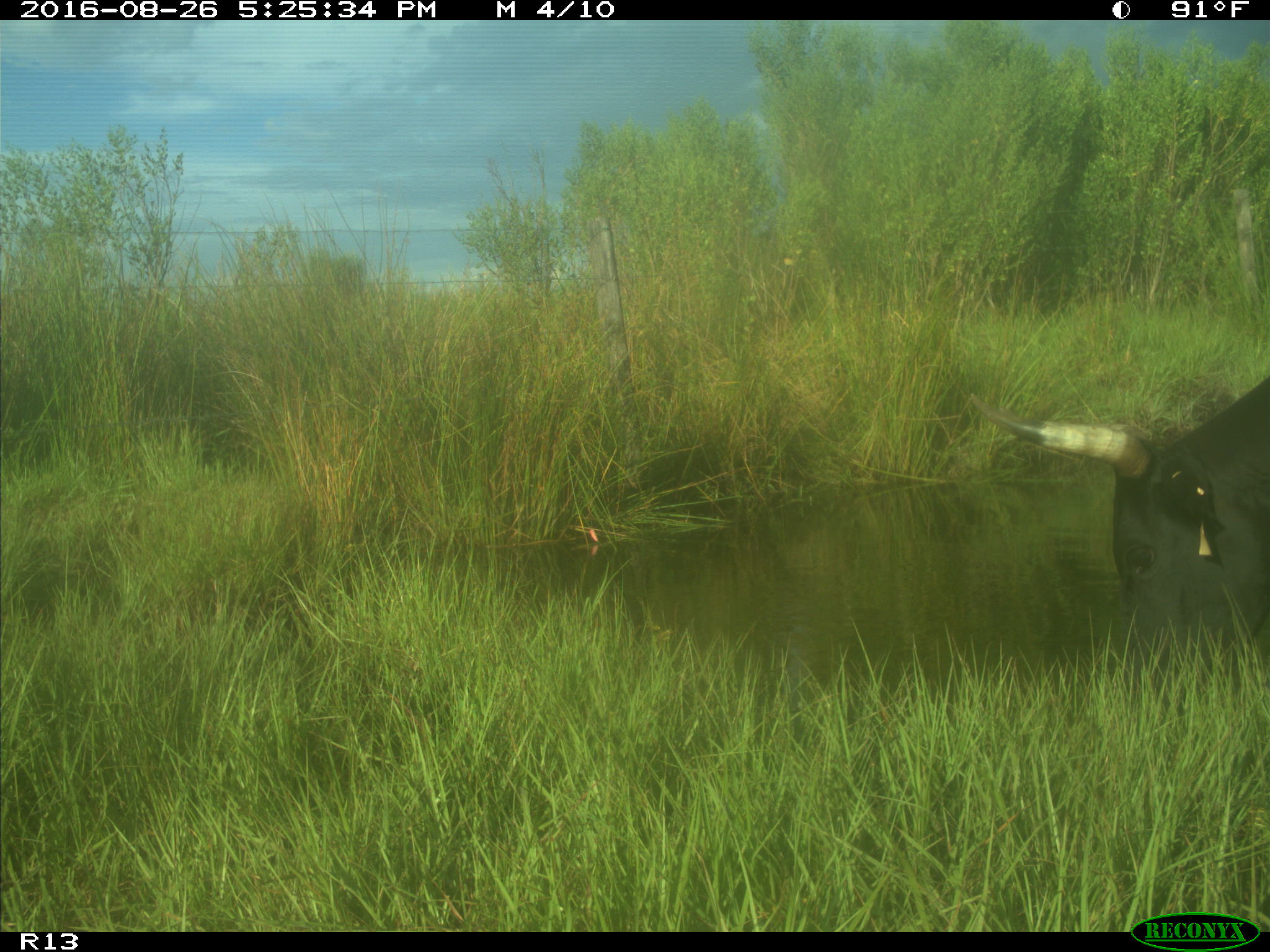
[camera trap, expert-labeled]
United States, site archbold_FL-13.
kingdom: Animalia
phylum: Chordata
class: Mammalia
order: Artiodactyla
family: Bovidae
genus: Bos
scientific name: Bos taurus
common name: domestic cow